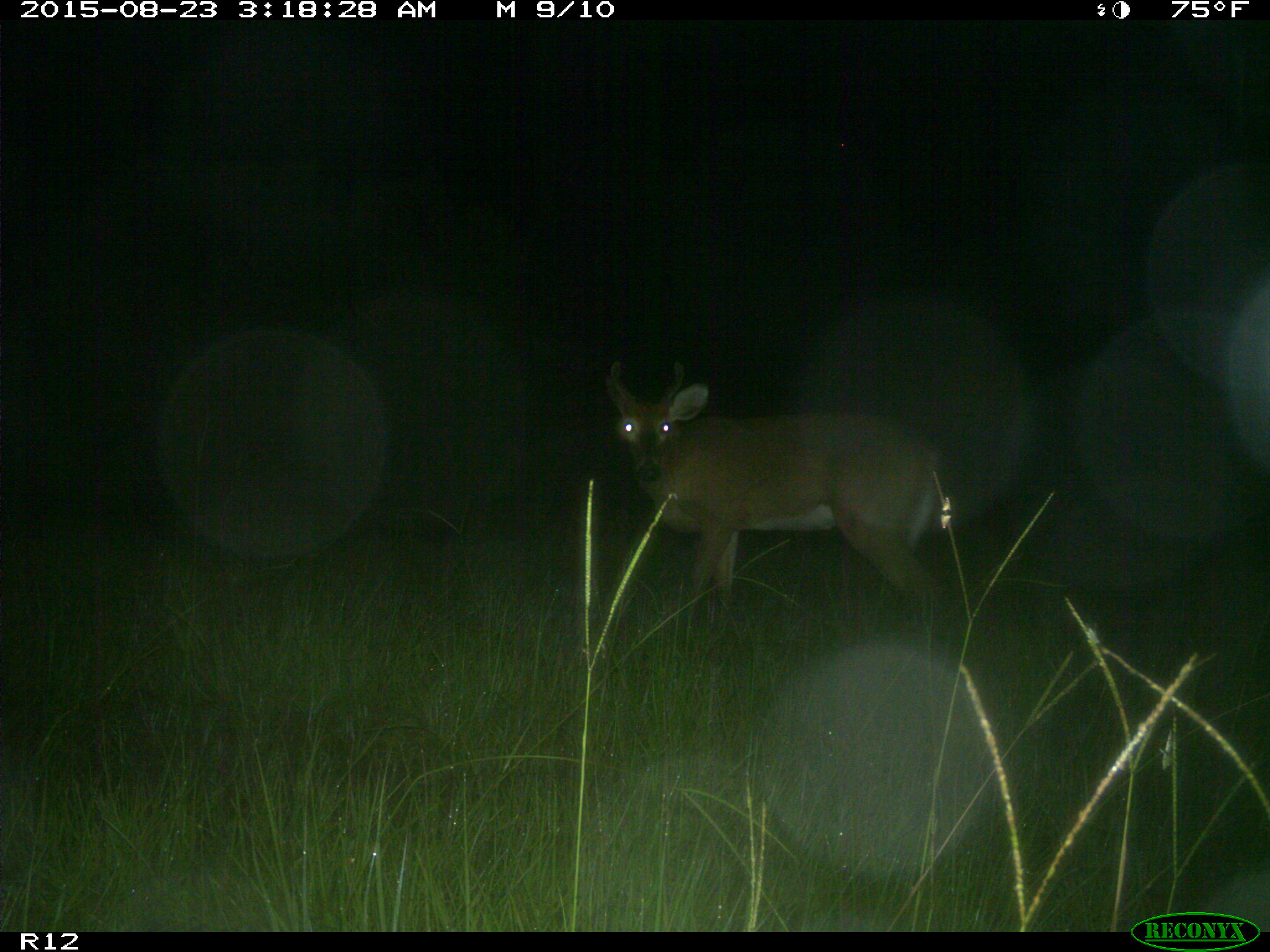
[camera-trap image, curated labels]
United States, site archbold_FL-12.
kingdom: Animalia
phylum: Chordata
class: Mammalia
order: Artiodactyla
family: Cervidae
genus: Odocoileus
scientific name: Odocoileus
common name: deer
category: unidentified deer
Unidentified deer (deer) (Odocoileus).